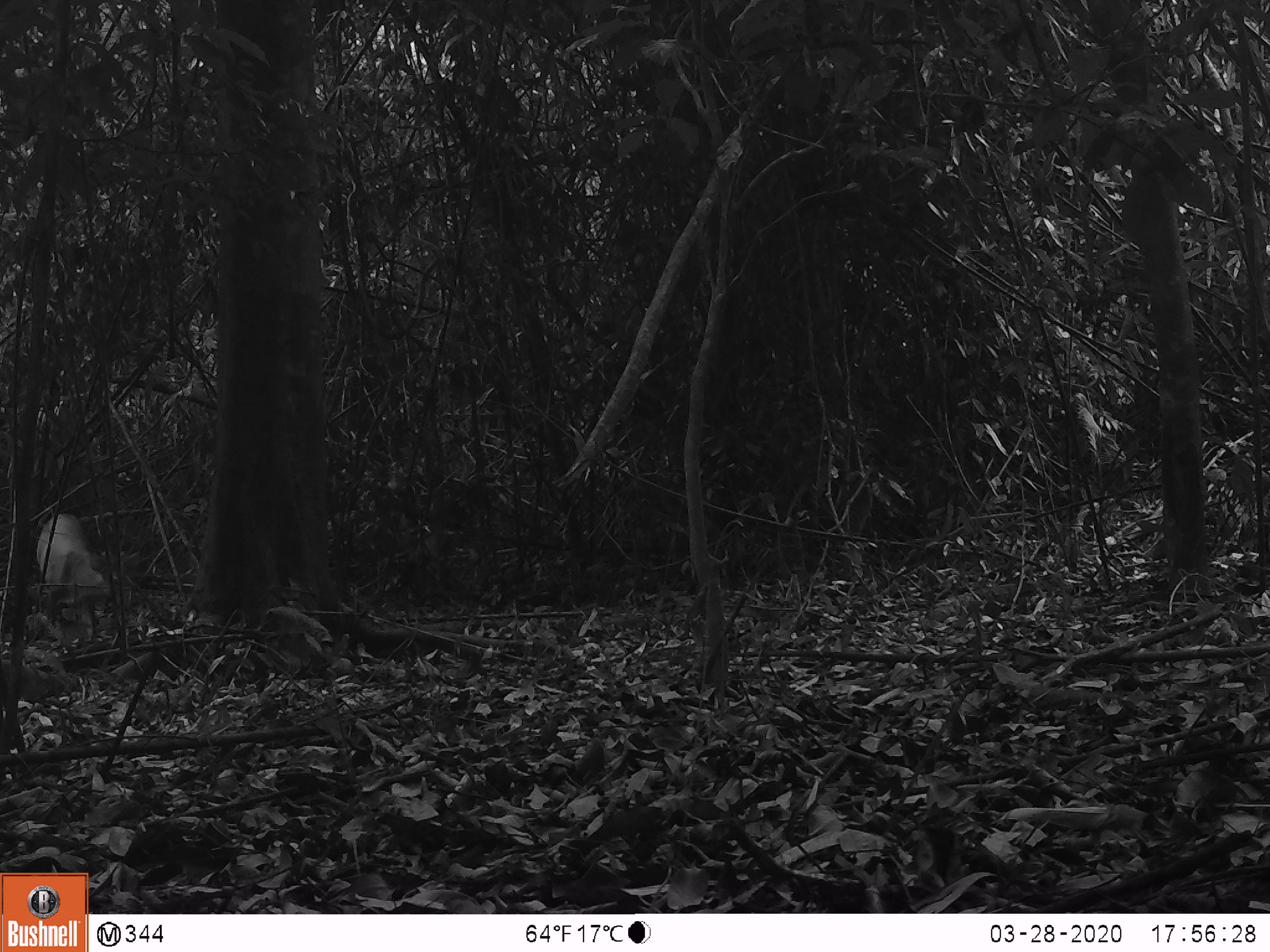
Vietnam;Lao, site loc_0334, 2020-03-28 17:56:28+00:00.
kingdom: Animalia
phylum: Chordata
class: Mammalia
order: Artiodactyla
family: Cervidae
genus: Muntiacus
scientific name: Muntiacus vuquangensis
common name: large-antlered muntjac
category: large antlered muntjac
Large antlered muntjac (large-antlered muntjac) (Muntiacus vuquangensis). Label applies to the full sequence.